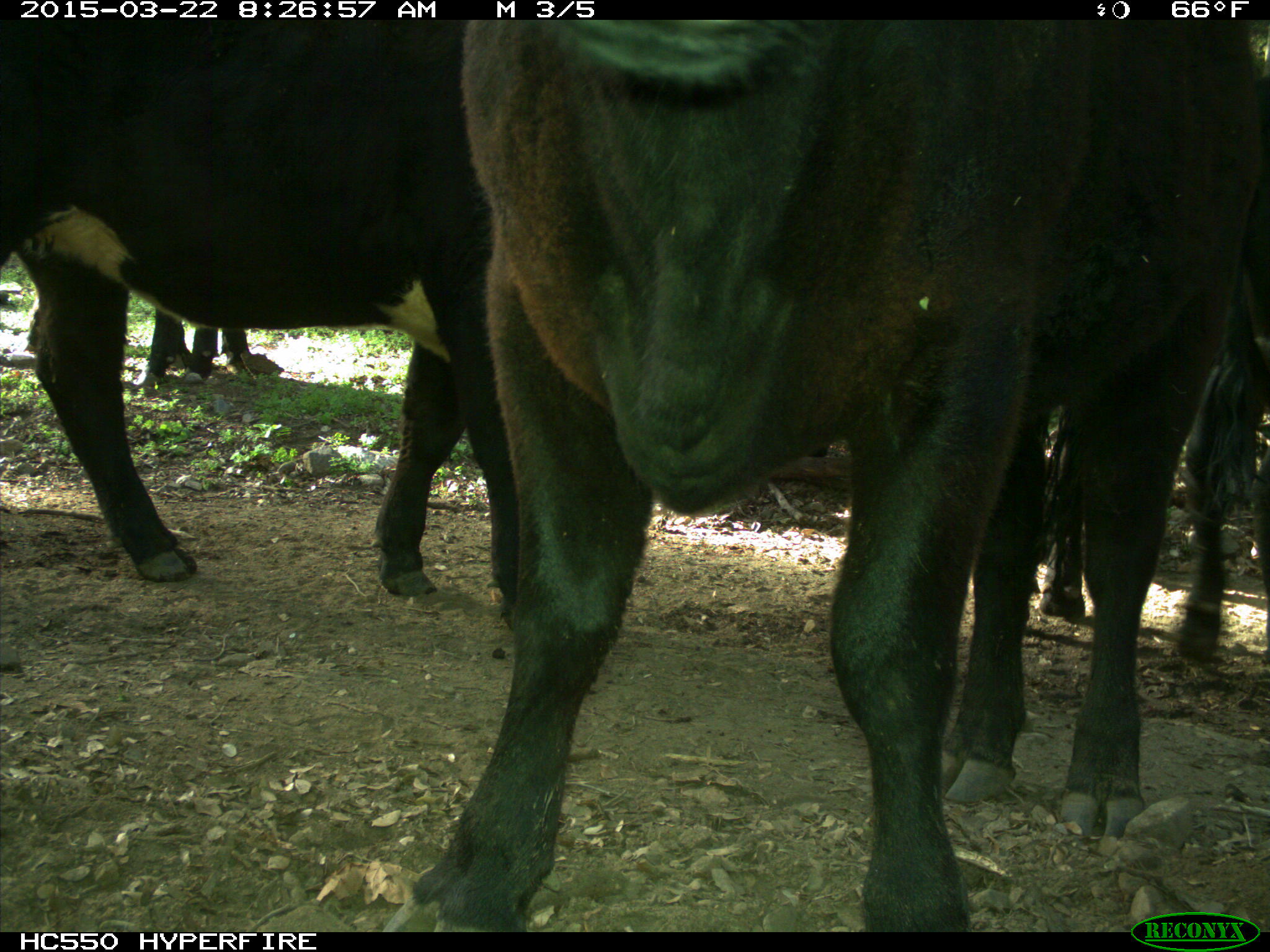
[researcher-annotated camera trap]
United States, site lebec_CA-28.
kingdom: Animalia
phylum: Chordata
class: Mammalia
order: Artiodactyla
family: Bovidae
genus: Bos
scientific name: Bos taurus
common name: domestic cow